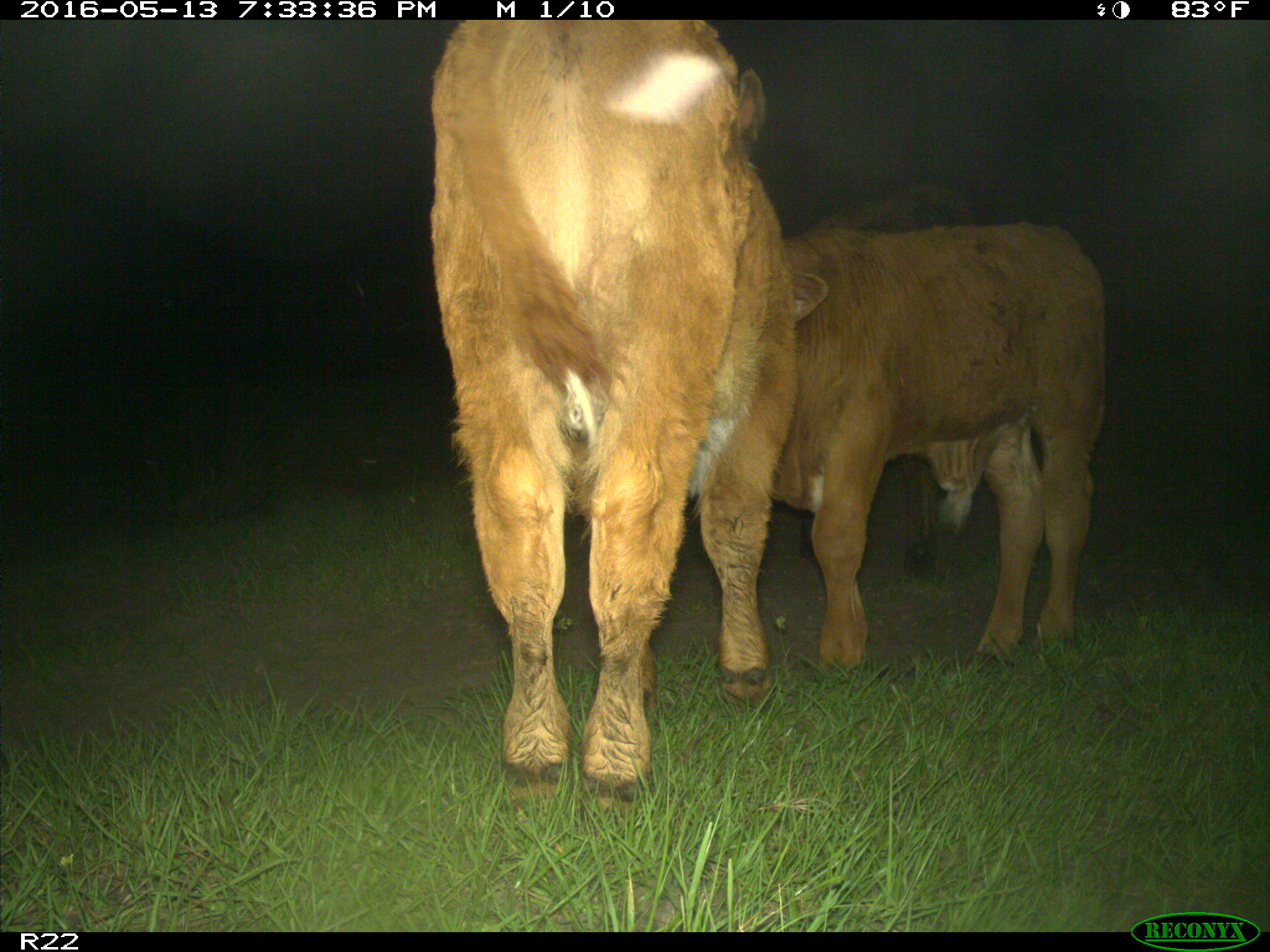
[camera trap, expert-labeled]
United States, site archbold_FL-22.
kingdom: Animalia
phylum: Chordata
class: Mammalia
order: Artiodactyla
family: Bovidae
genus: Bos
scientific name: Bos taurus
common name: domestic cow